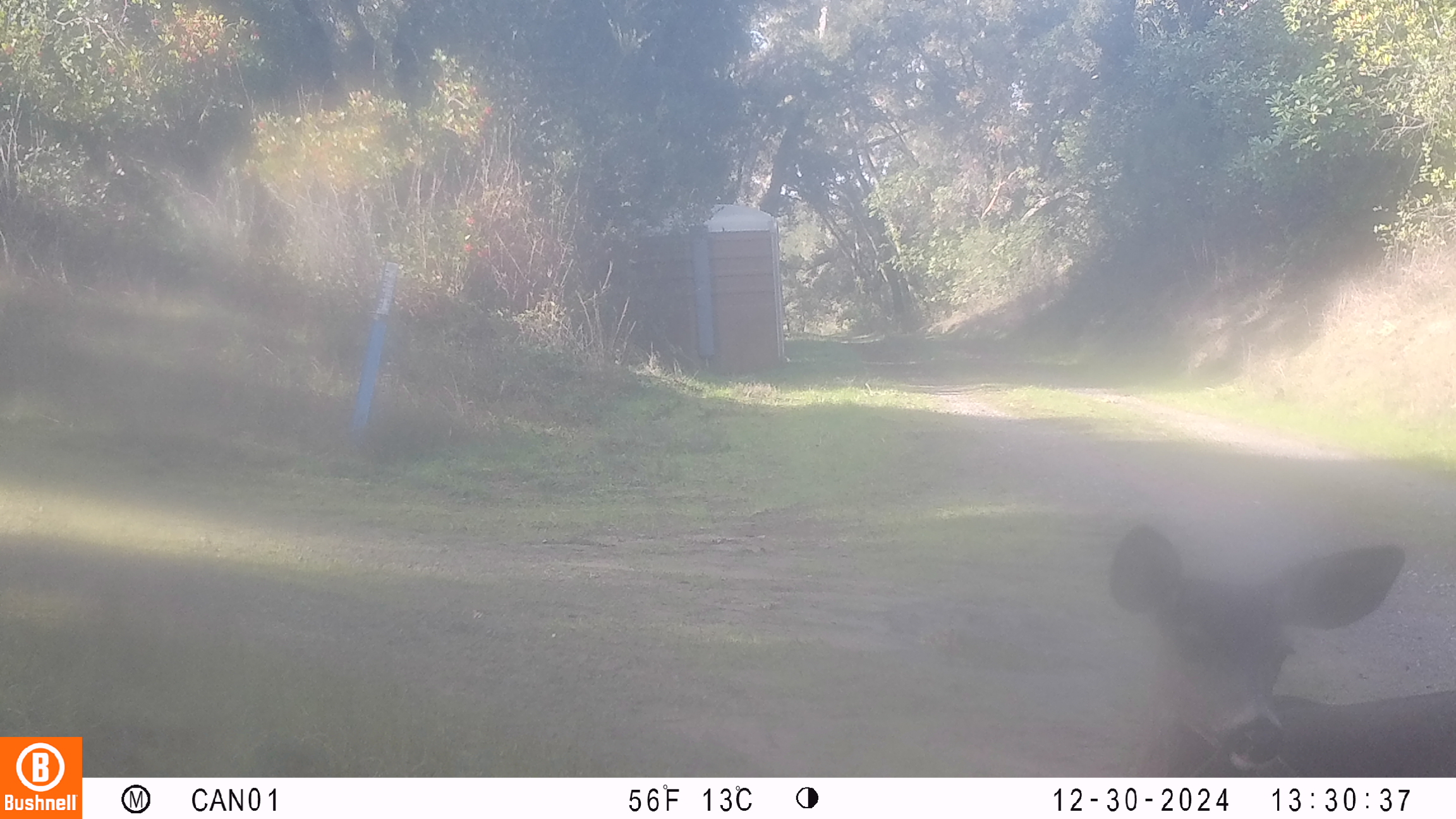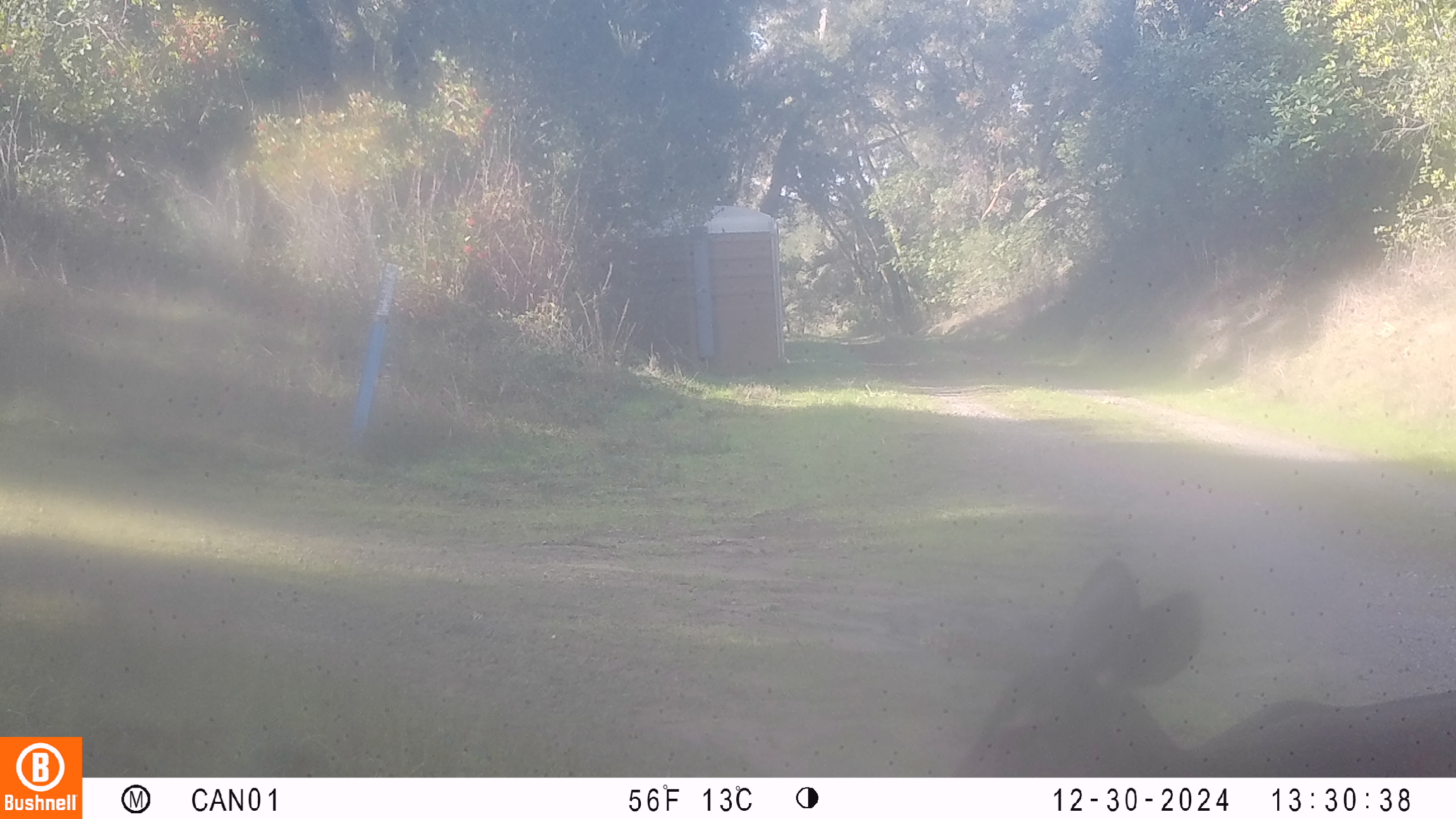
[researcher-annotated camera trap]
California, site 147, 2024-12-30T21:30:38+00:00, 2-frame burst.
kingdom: Animalia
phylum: Chordata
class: Mammalia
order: Artiodactyla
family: Cervidae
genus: Odocoileus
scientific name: Odocoileus hemionus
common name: mule deer